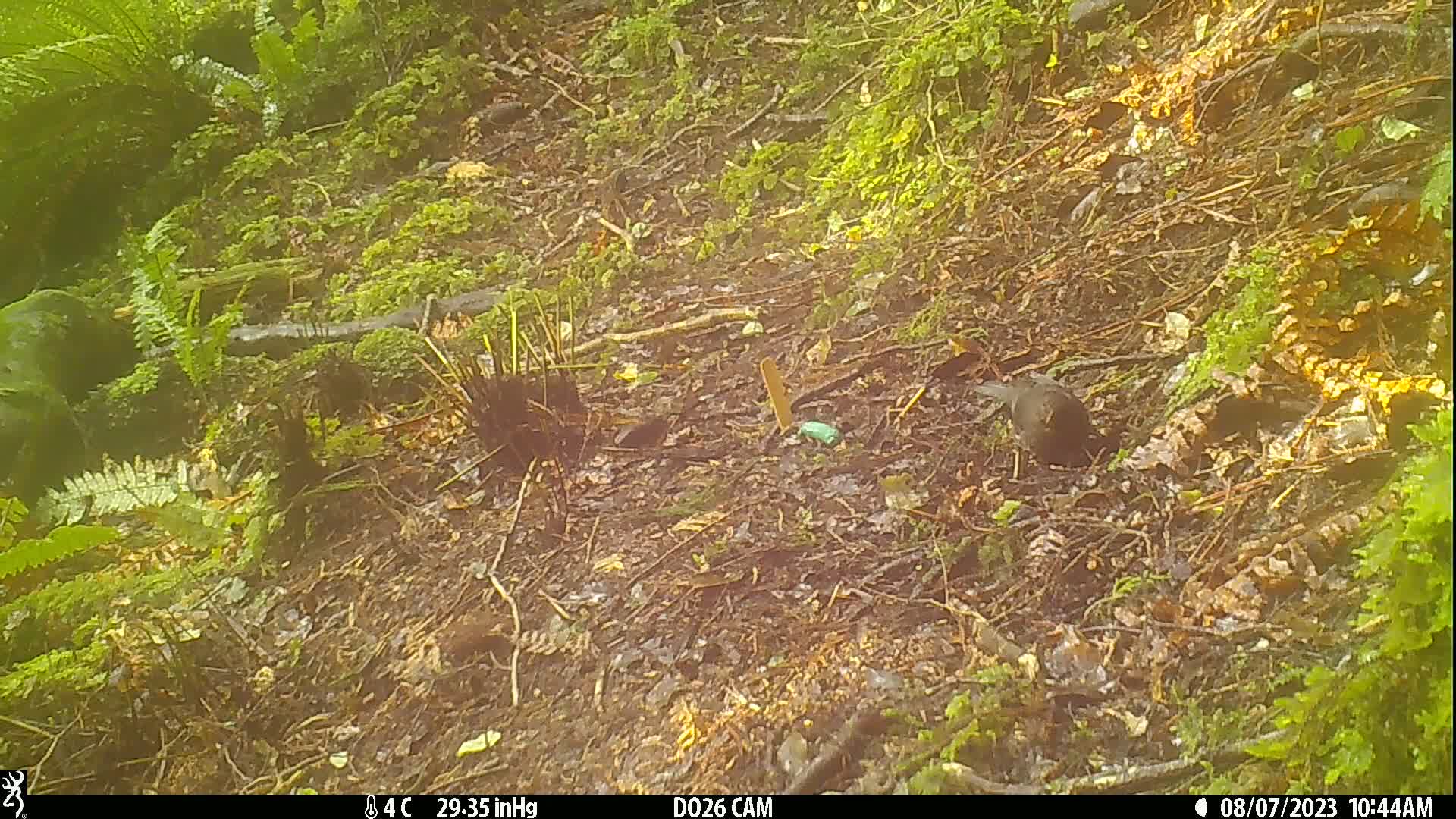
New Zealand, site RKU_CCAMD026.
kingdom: Animalia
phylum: Chordata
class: Aves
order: Passeriformes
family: Turdidae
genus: Turdus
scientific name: Turdus merula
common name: eurasian blackbird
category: blackbird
Blackbird (eurasian blackbird) (Turdus merula).